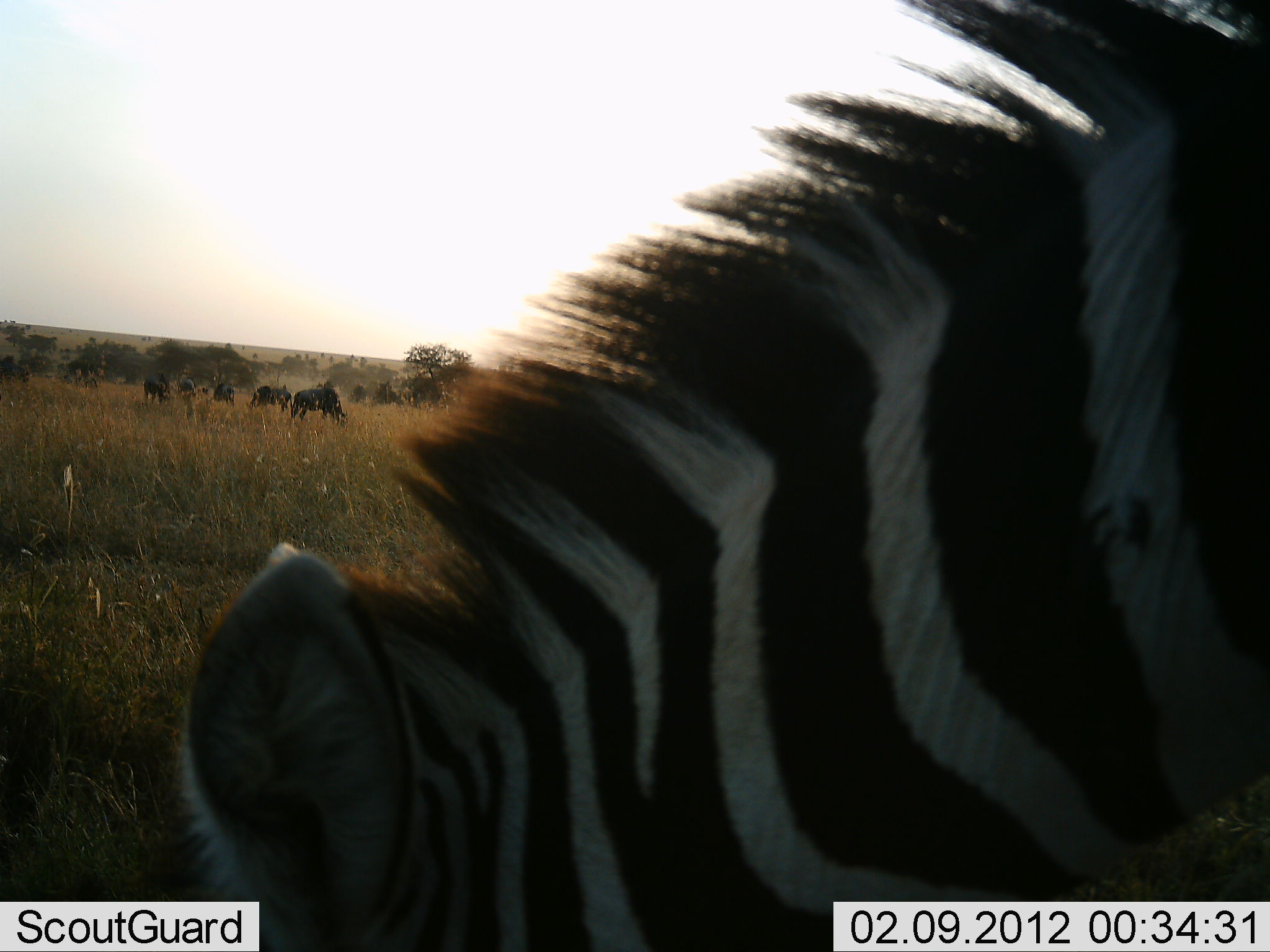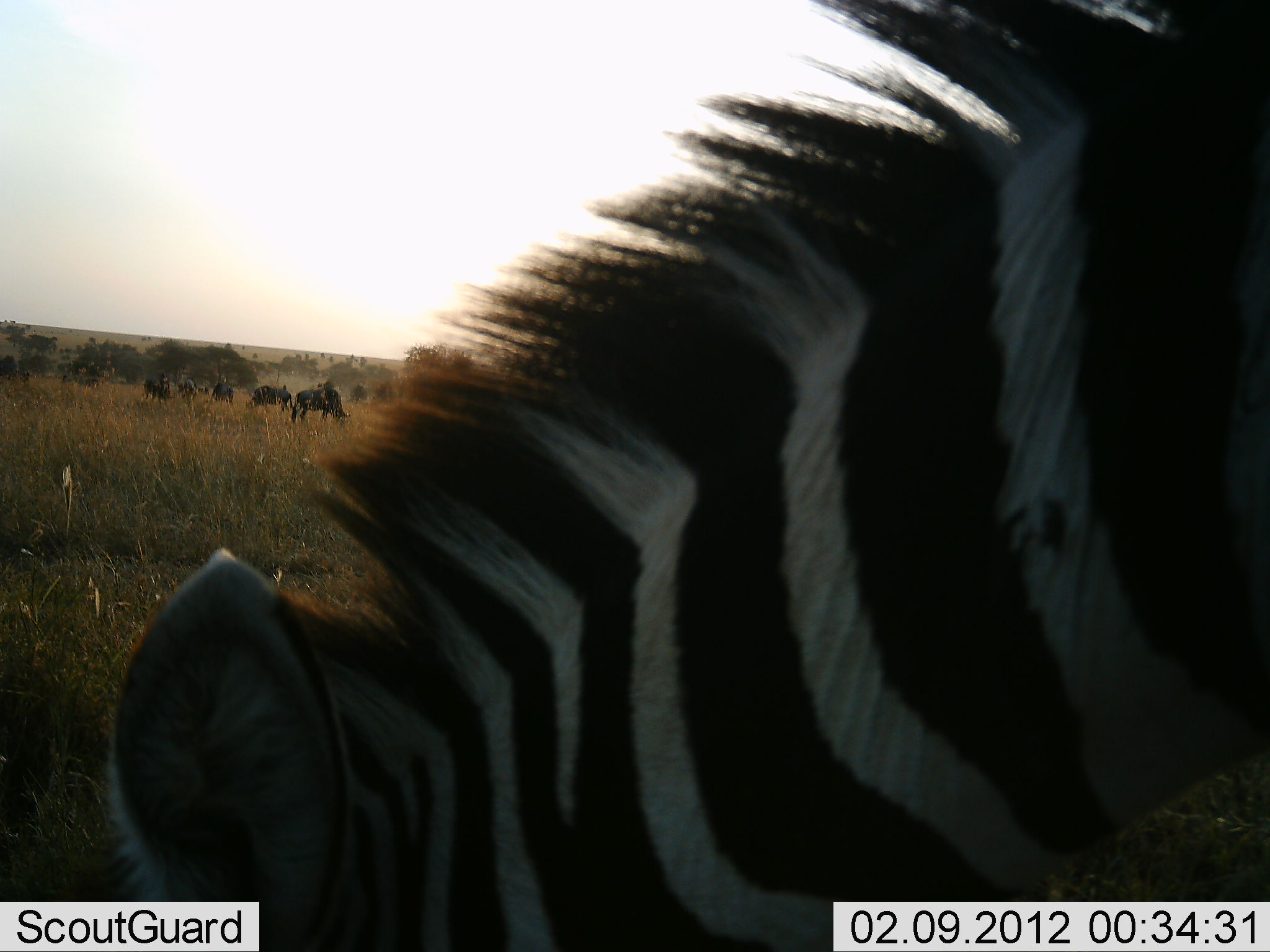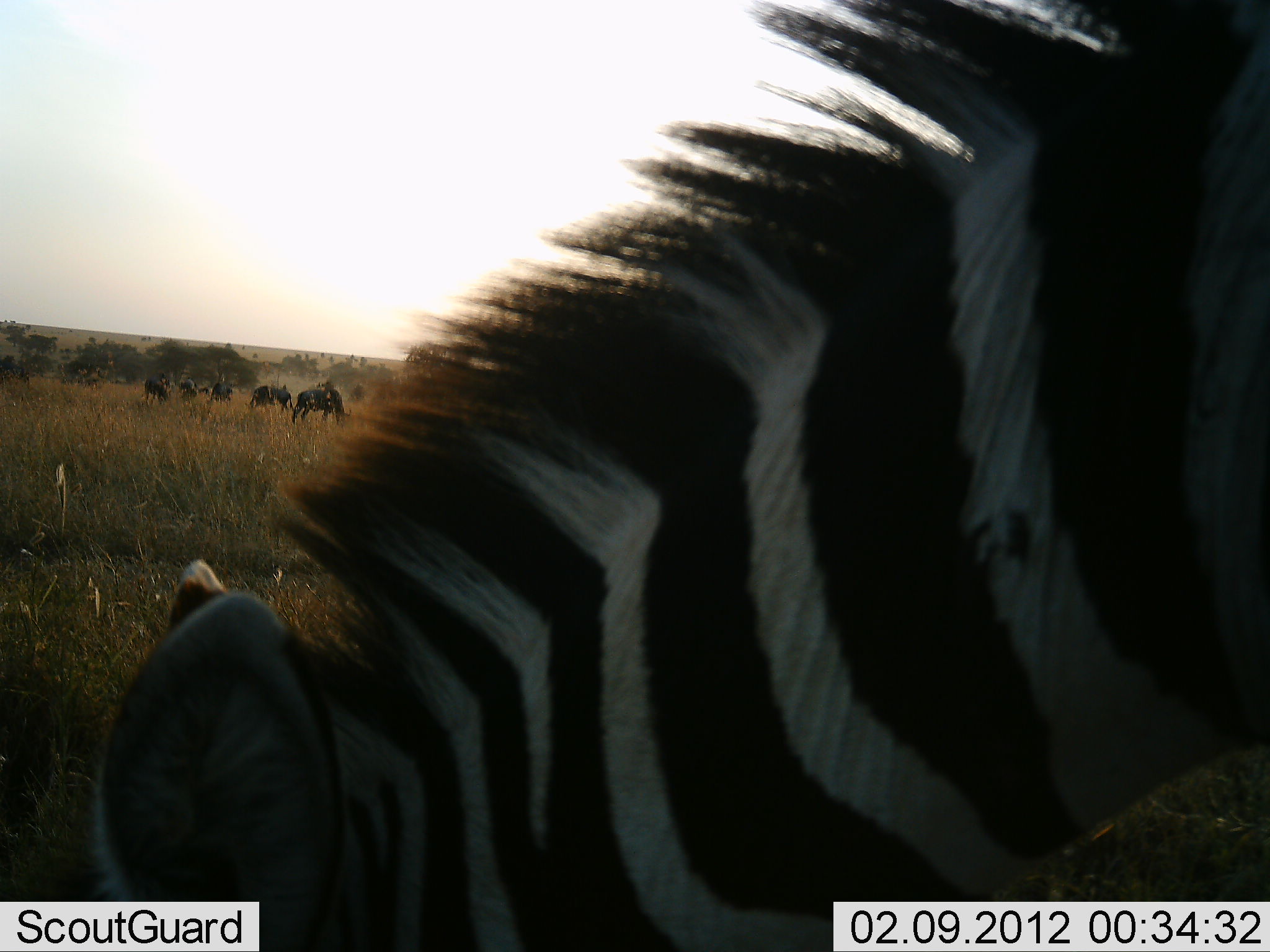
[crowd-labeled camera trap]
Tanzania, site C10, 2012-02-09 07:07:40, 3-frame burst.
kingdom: Animalia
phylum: Chordata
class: Mammalia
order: Artiodactyla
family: Bovidae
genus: Connochaetes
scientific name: Connochaetes taurinus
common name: blue wildebeest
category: wildebeest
Wildebeest (blue wildebeest) (Connochaetes taurinus), count 6. Behavior (volunteer vote fractions): standing 35%, resting 0%, moving 6%, interacting 0%. Young present (vote fraction): 0%. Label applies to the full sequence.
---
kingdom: Animalia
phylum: Chordata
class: Mammalia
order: Perissodactyla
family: Equidae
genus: Equus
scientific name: Equus quagga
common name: plains zebra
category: zebra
Zebra (plains zebra) (Equus quagga), count 1. Behavior (volunteer vote fractions): standing 11%, resting 0%, moving 0%, interacting 0%. Young present (vote fraction): 0%. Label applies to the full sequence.